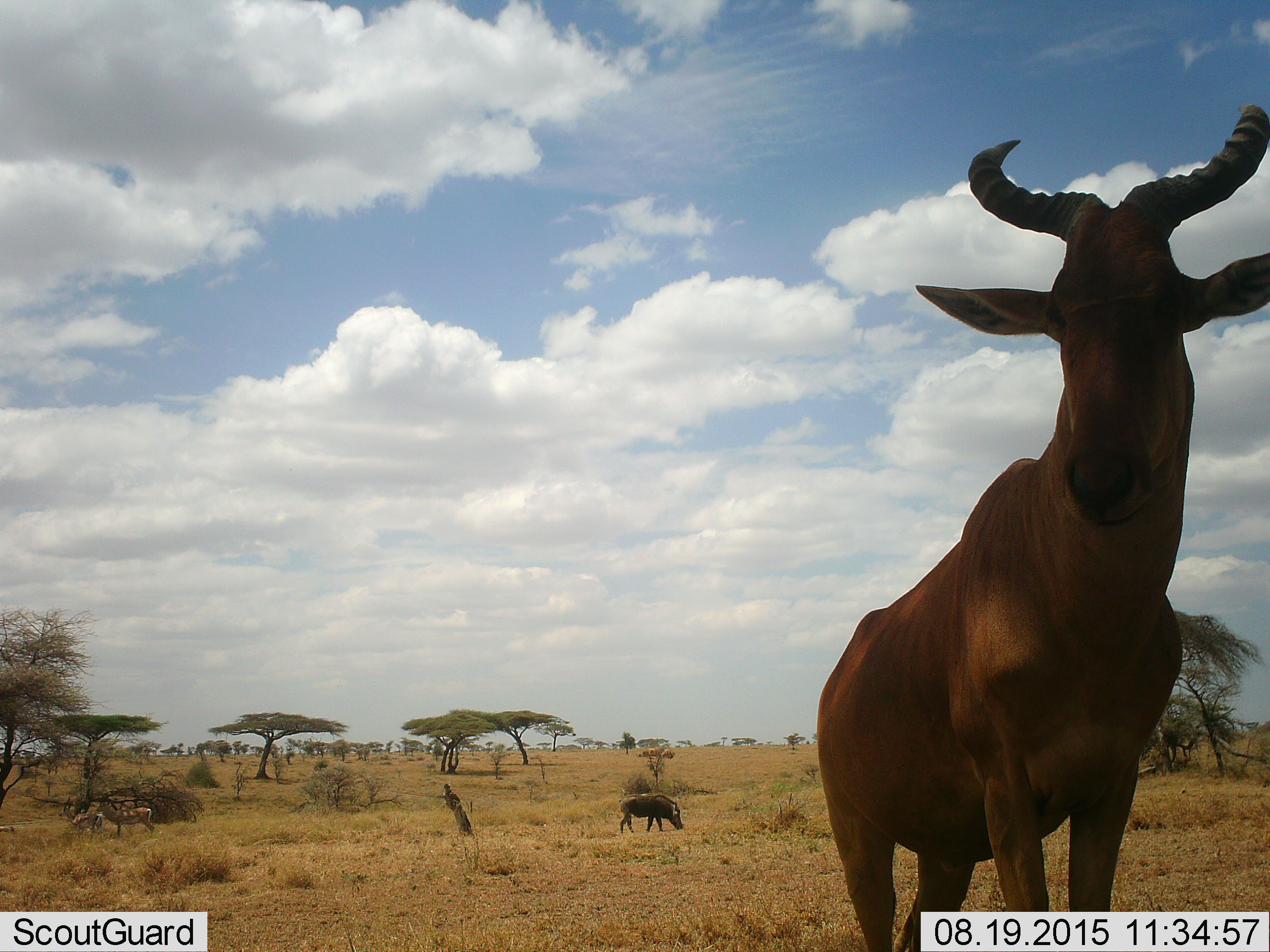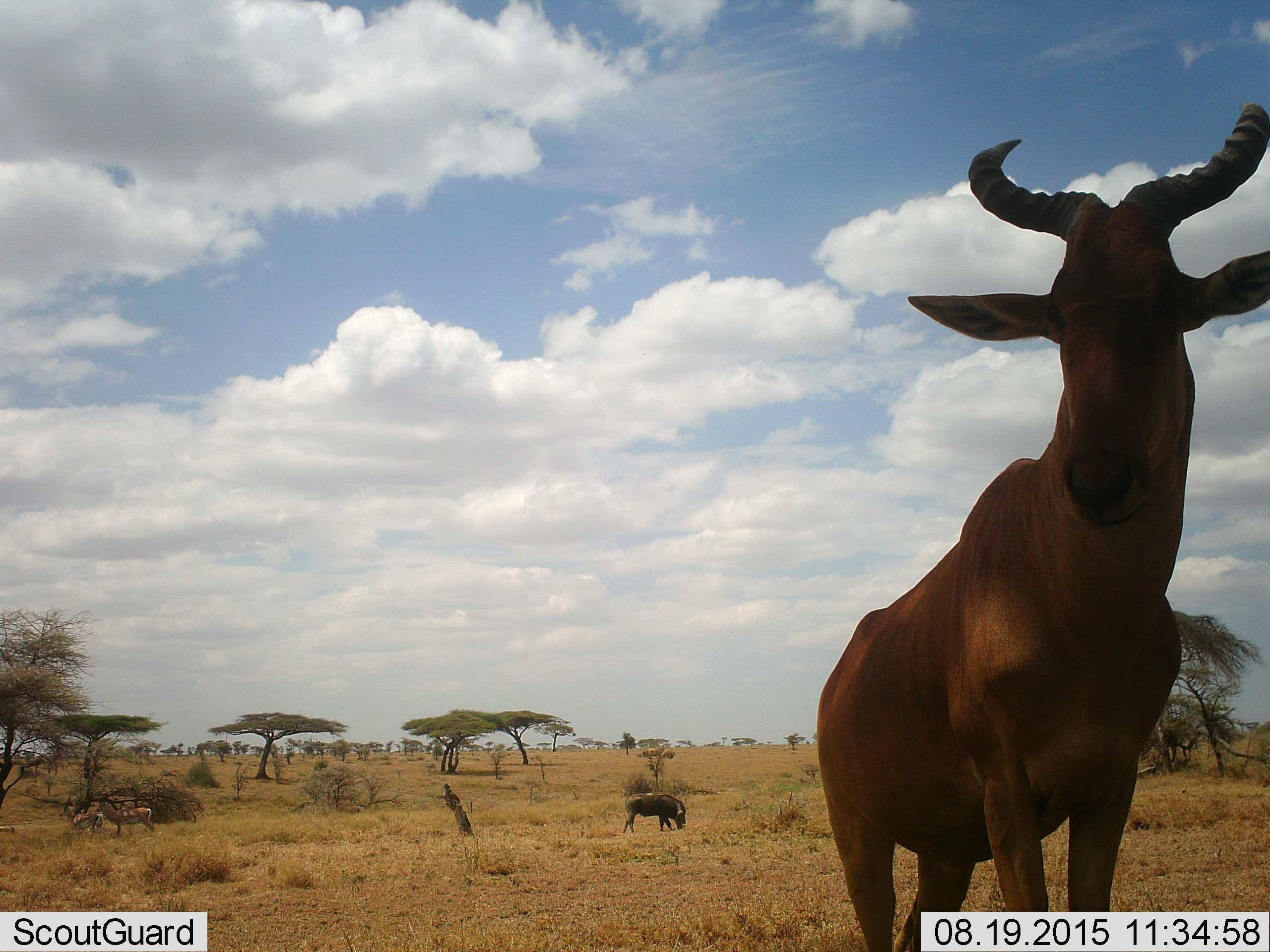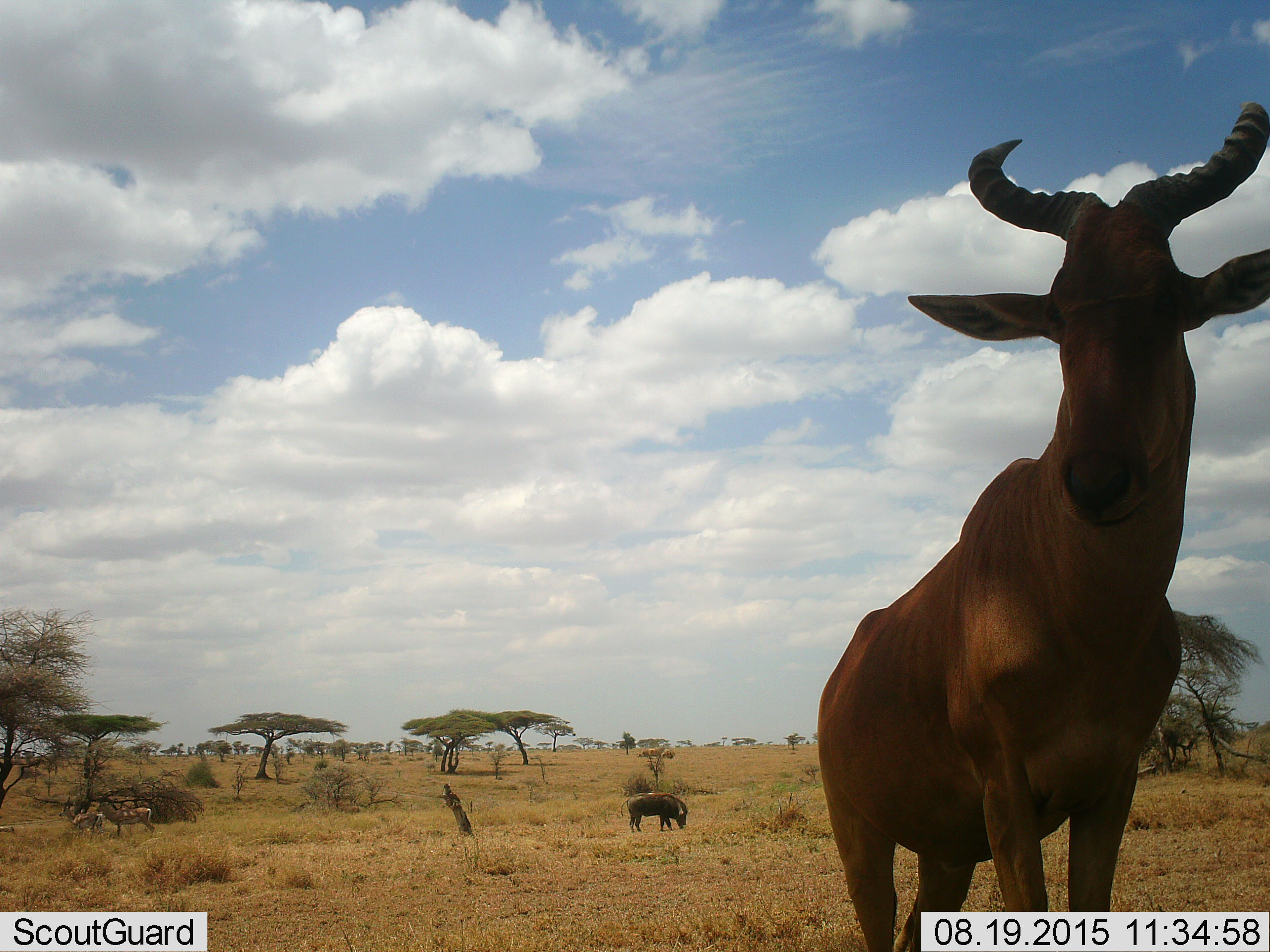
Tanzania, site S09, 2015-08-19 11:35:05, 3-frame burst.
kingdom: Animalia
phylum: Chordata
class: Mammalia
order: Artiodactyla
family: Bovidae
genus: Eudorcas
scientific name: Eudorcas thomsonii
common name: thomson's gazelle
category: gazellethomsons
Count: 2.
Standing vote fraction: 50%.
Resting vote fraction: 0%.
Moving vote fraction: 0%.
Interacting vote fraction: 0%.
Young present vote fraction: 0%.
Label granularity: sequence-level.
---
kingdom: Animalia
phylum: Chordata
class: Mammalia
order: Artiodactyla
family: Bovidae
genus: Alcelaphus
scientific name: Alcelaphus buselaphus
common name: hartebeest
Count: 1.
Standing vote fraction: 100%.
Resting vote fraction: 10%.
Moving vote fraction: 0%.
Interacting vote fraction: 0%.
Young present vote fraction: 0%.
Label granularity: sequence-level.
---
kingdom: Animalia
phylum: Chordata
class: Mammalia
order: Artiodactyla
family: Suidae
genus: Phacochoerus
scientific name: Phacochoerus africanus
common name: warthog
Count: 1.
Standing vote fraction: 0%.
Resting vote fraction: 0%.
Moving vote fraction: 22%.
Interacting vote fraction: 0%.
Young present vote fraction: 0%.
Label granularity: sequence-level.